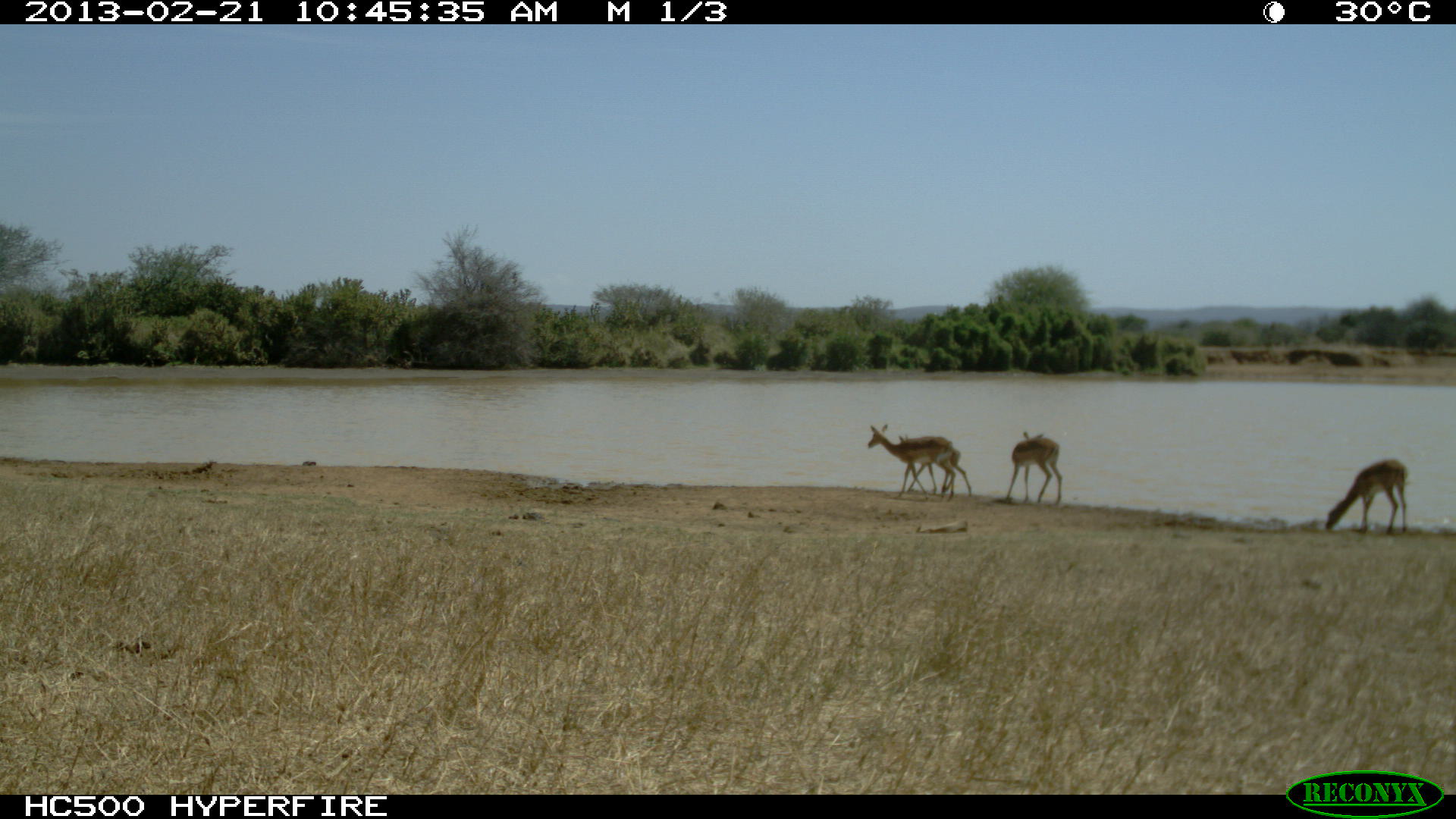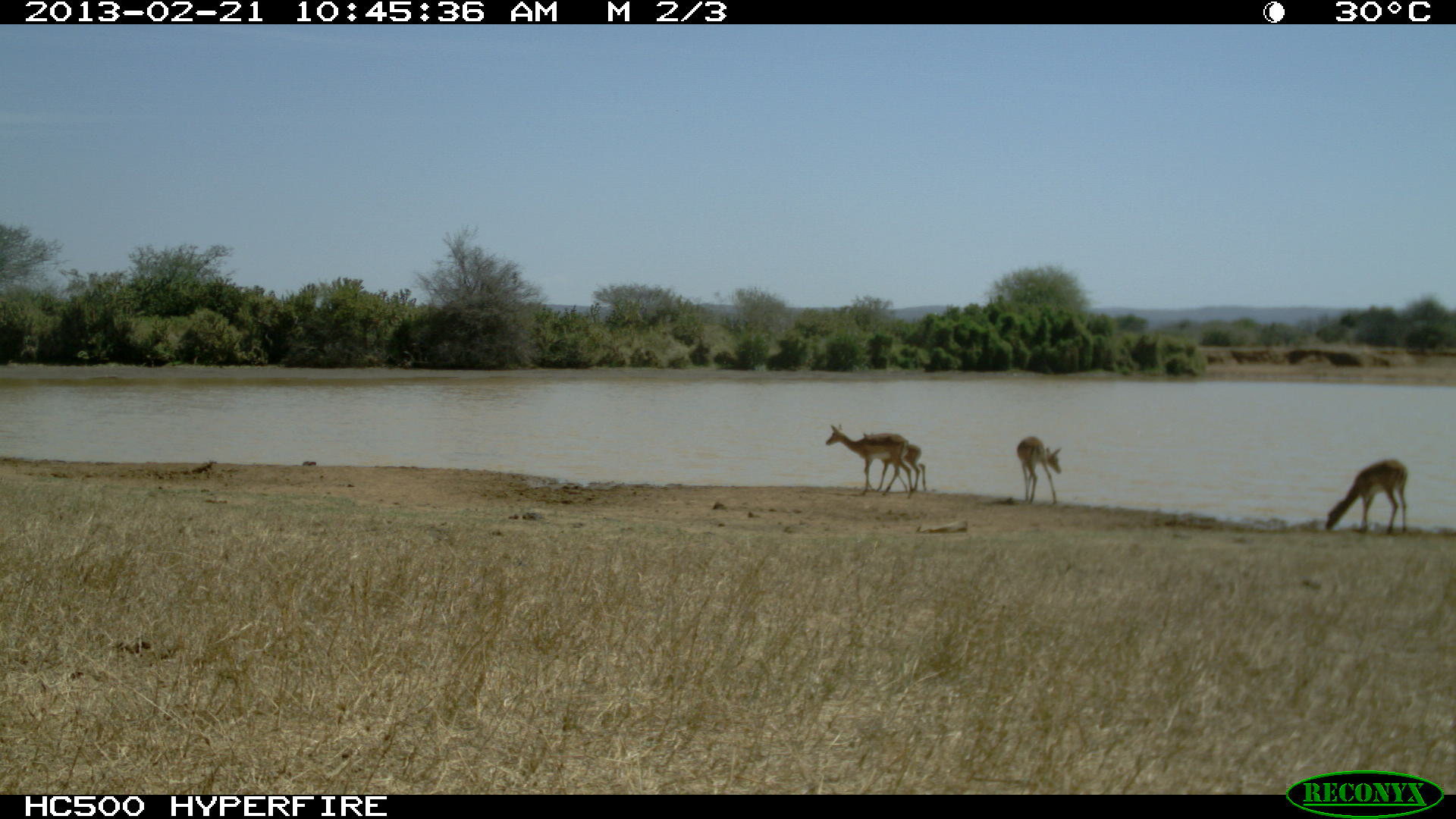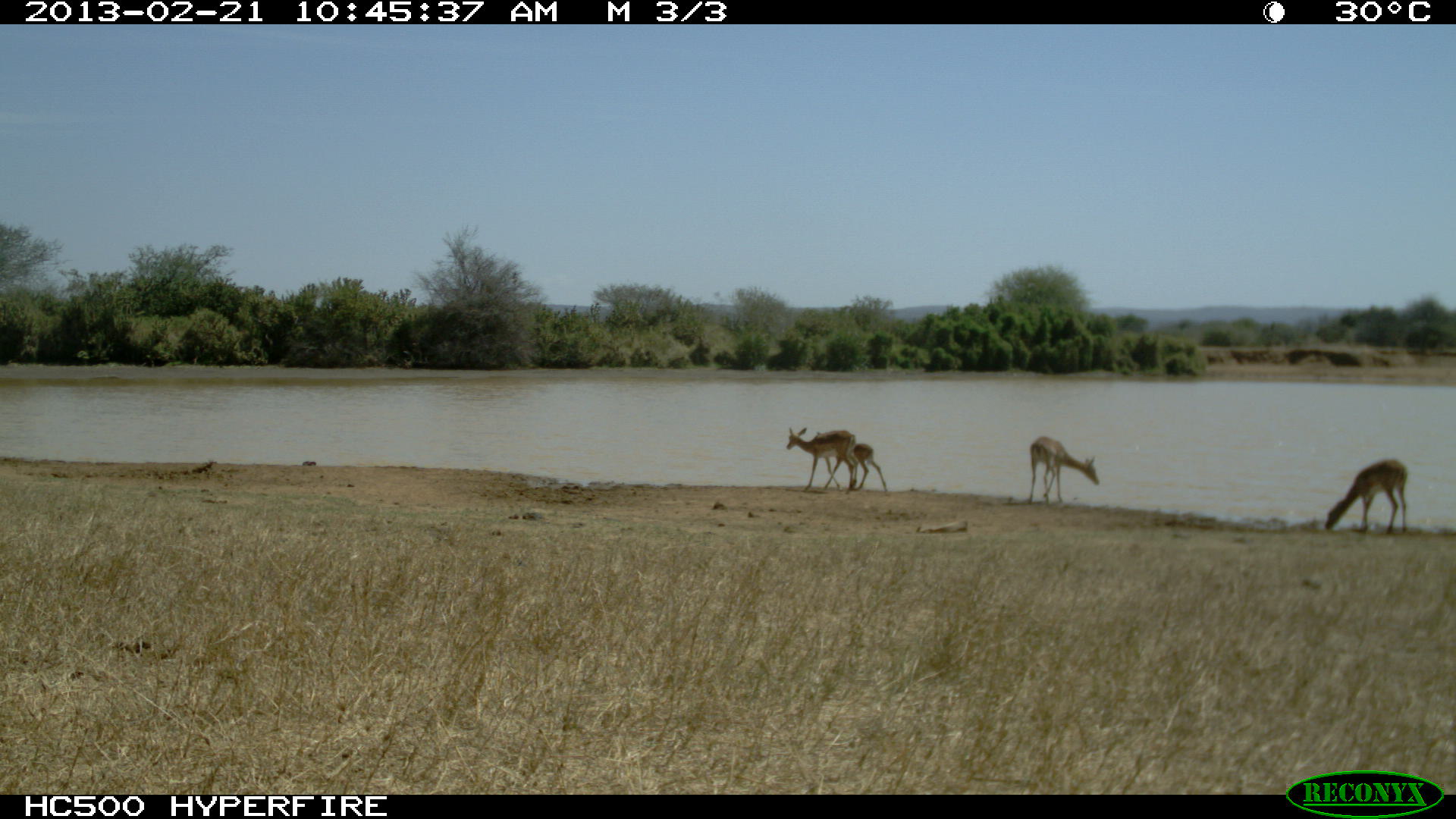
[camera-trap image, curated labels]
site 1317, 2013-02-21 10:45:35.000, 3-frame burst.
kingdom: Animalia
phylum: Chordata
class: Mammalia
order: Artiodactyla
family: Bovidae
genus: Aepyceros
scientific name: Aepyceros melampus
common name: impala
Aepyceros melampus (impala), count 4.